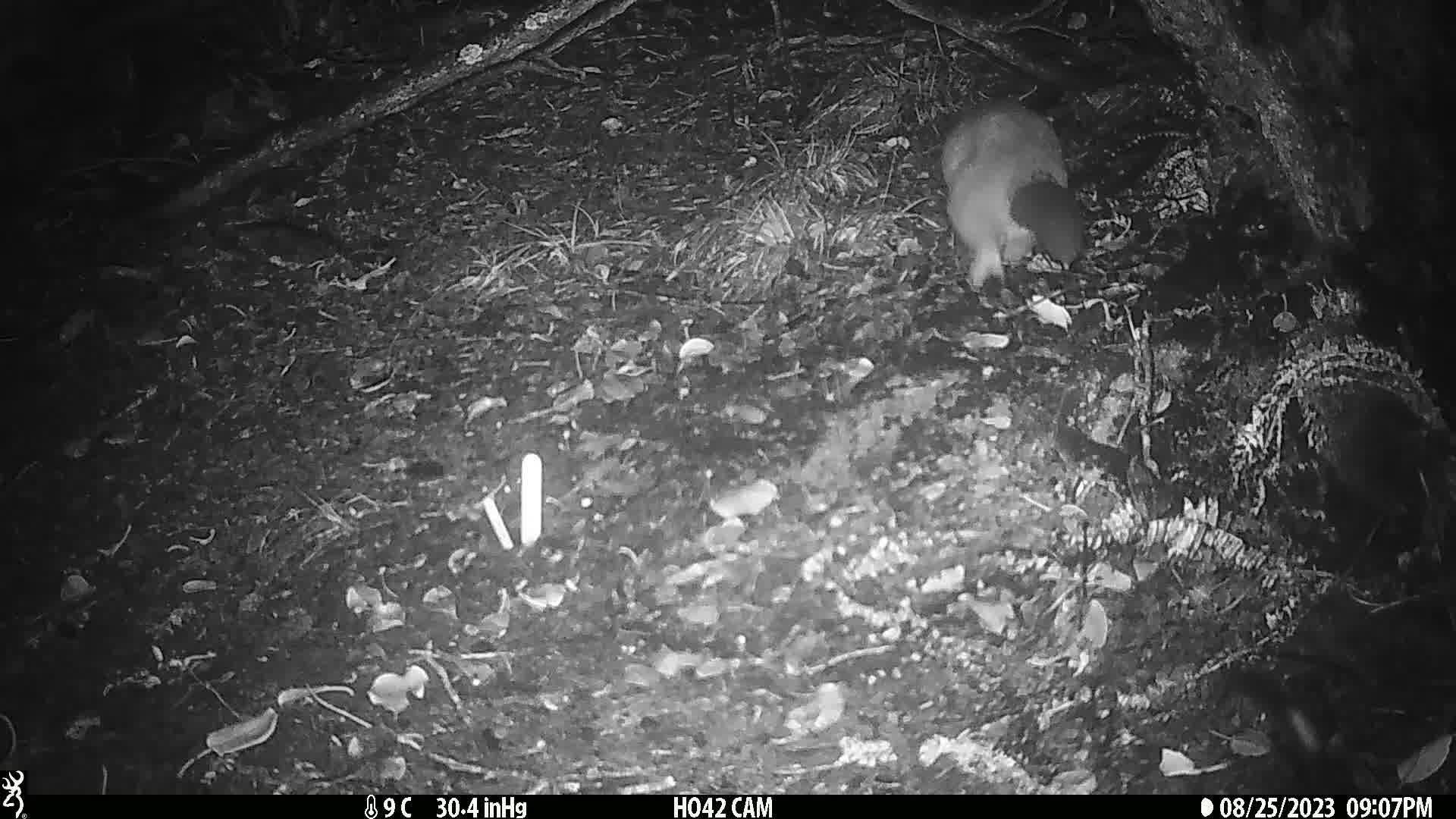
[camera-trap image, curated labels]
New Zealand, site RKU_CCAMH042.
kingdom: Animalia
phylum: Chordata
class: Mammalia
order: Diprotodontia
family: Phalangeridae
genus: Trichosurus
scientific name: Trichosurus vulpecula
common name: common brushtail possum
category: possum